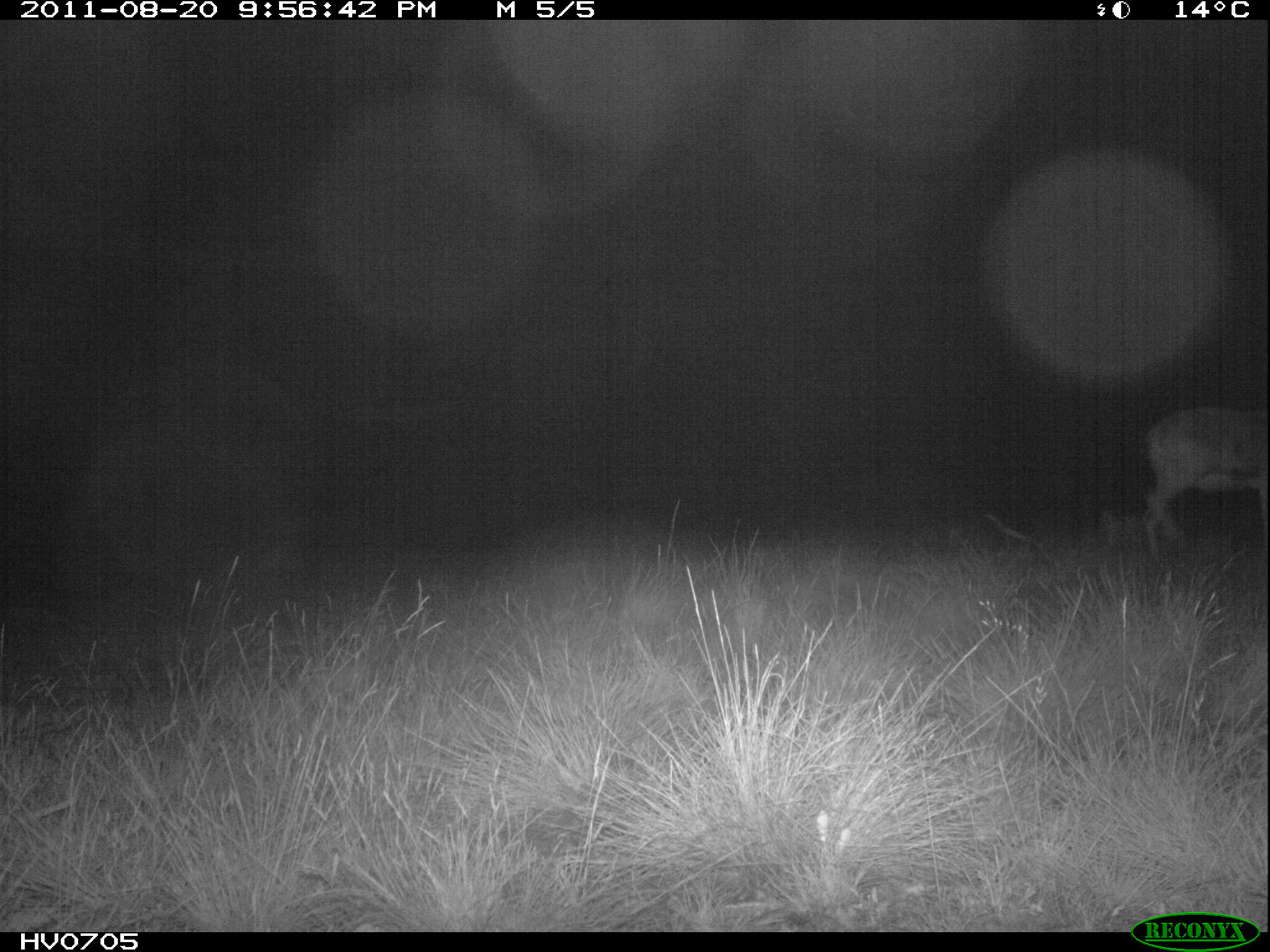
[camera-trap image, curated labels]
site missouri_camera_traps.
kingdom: Animalia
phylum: Chordata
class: Mammalia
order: Artiodactyla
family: Bovidae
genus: Ovis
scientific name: Ovis ammon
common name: mouflon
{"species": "mouflon (Ovis ammon)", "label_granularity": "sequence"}